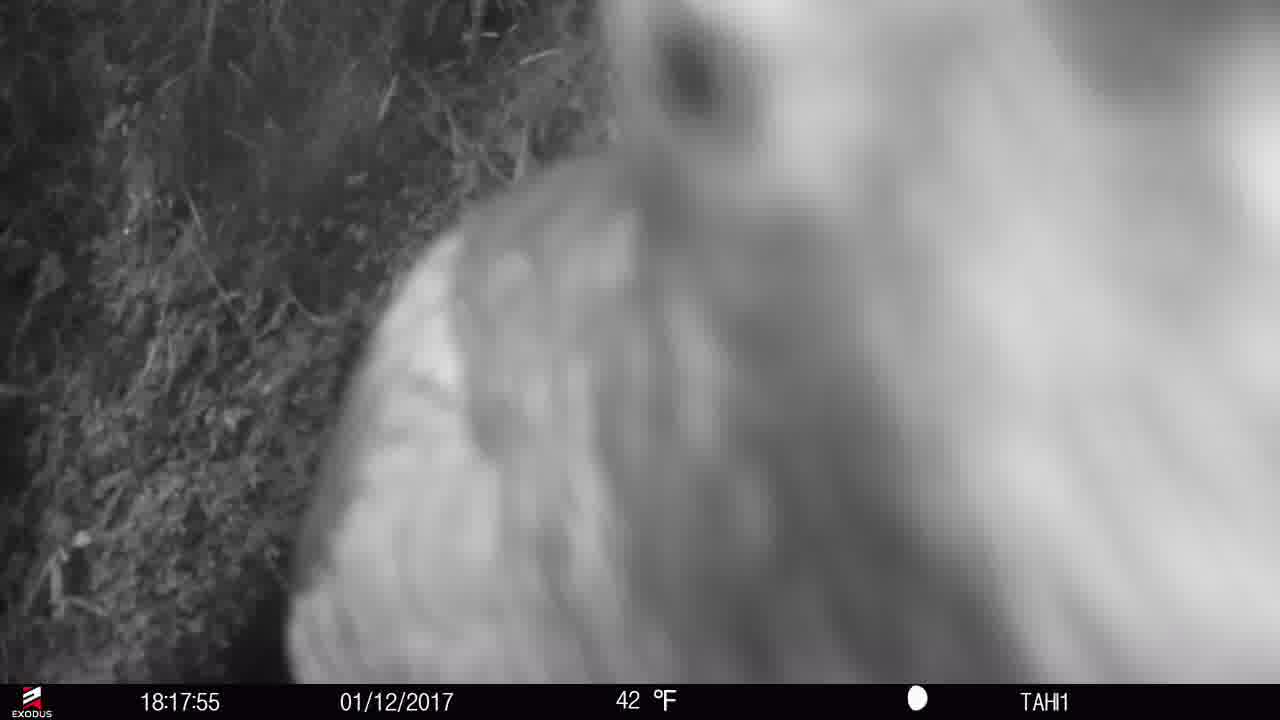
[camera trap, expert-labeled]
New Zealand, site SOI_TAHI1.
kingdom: Animalia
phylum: Chordata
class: Aves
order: Psittaciformes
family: Strigopidae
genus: Nestor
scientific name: Nestor notabilis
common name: kea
Kea (Nestor notabilis).